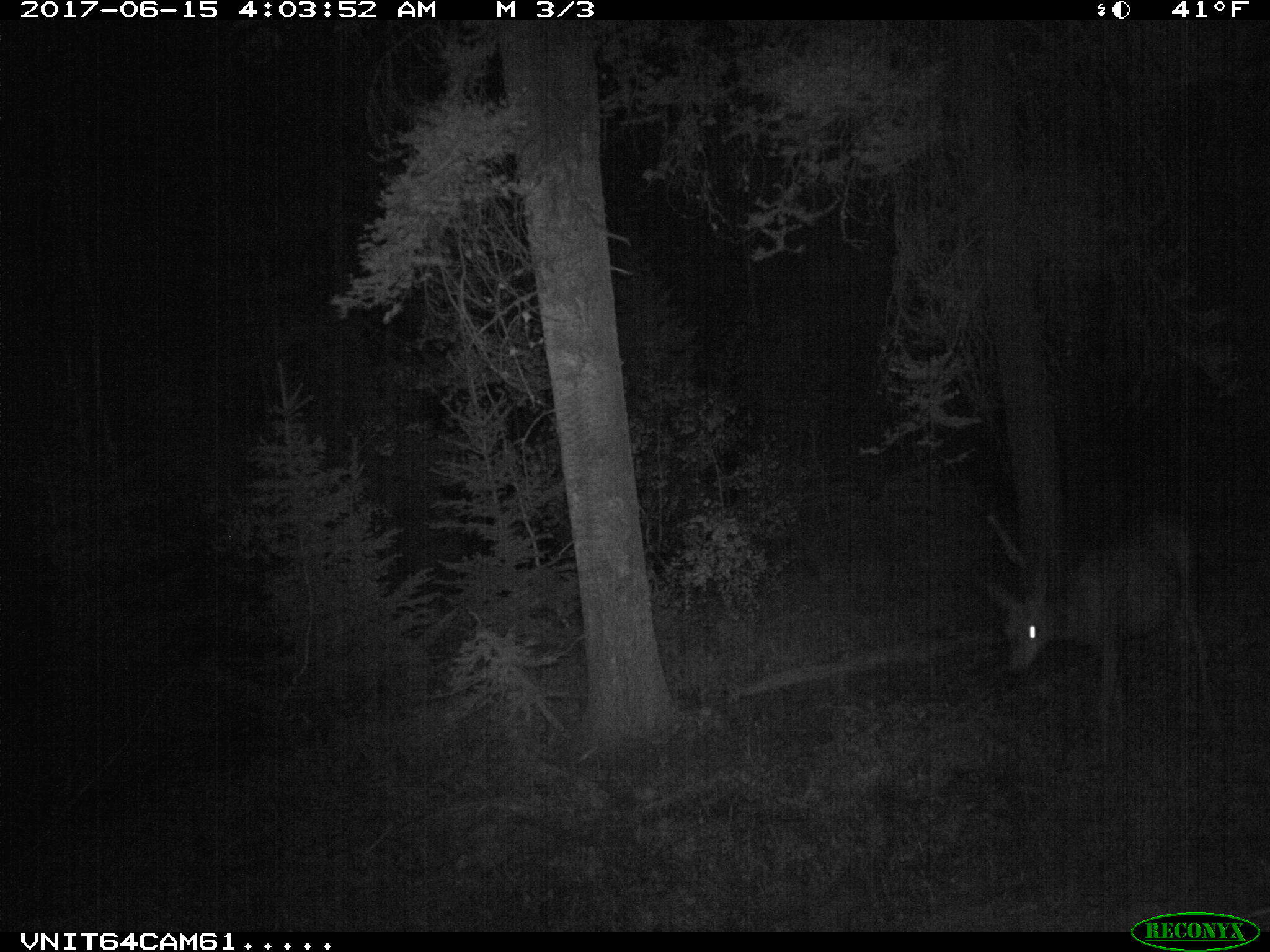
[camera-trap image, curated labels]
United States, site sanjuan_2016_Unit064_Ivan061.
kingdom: Animalia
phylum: Chordata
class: Mammalia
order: Artiodactyla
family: Cervidae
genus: Odocoileus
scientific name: Odocoileus hemionus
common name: mule deer